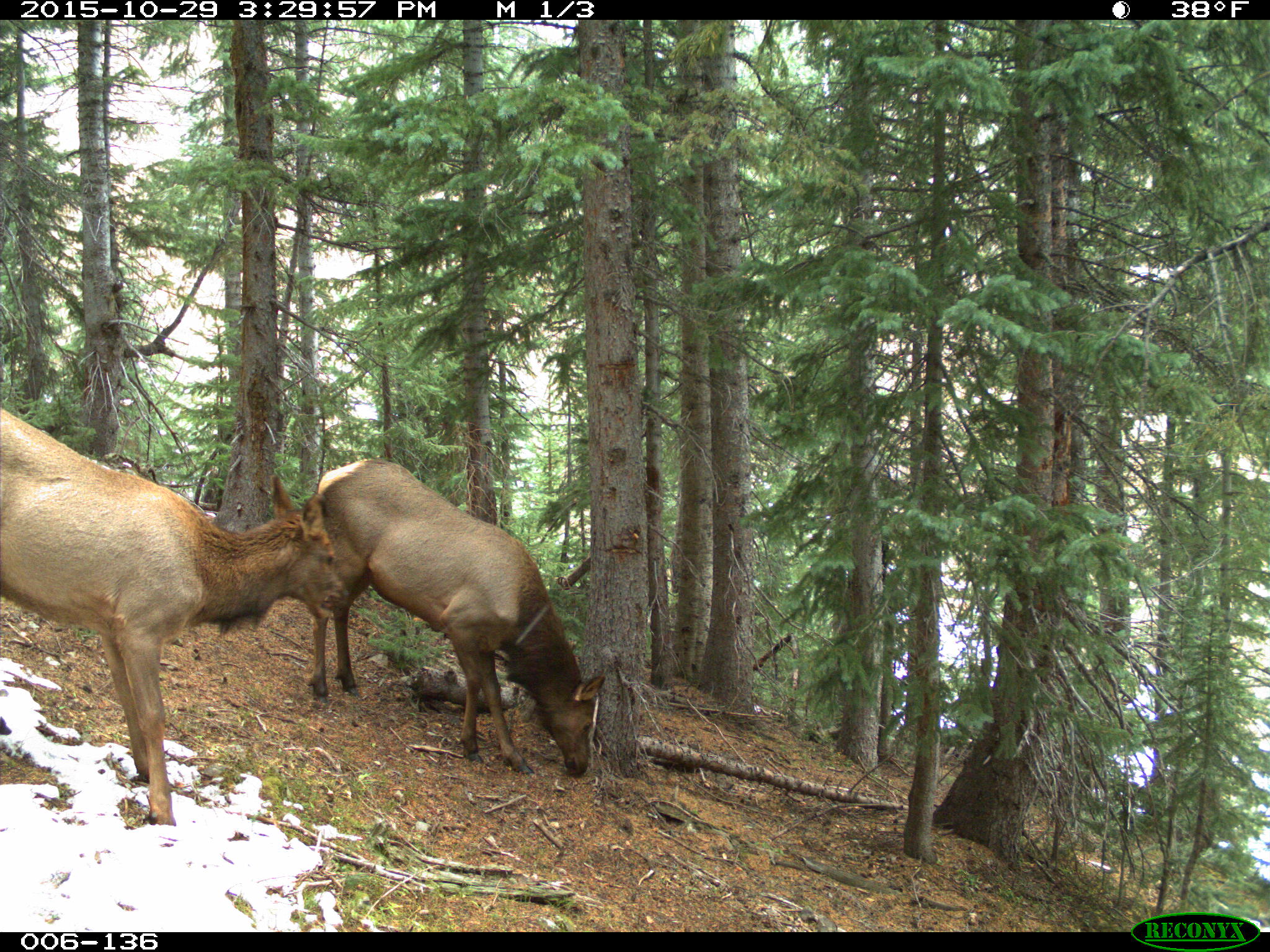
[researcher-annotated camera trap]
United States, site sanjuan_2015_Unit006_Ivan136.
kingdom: Animalia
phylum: Chordata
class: Mammalia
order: Artiodactyla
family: Cervidae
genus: Cervus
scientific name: Cervus elaphus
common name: red deer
Cervus elaphus (red deer).